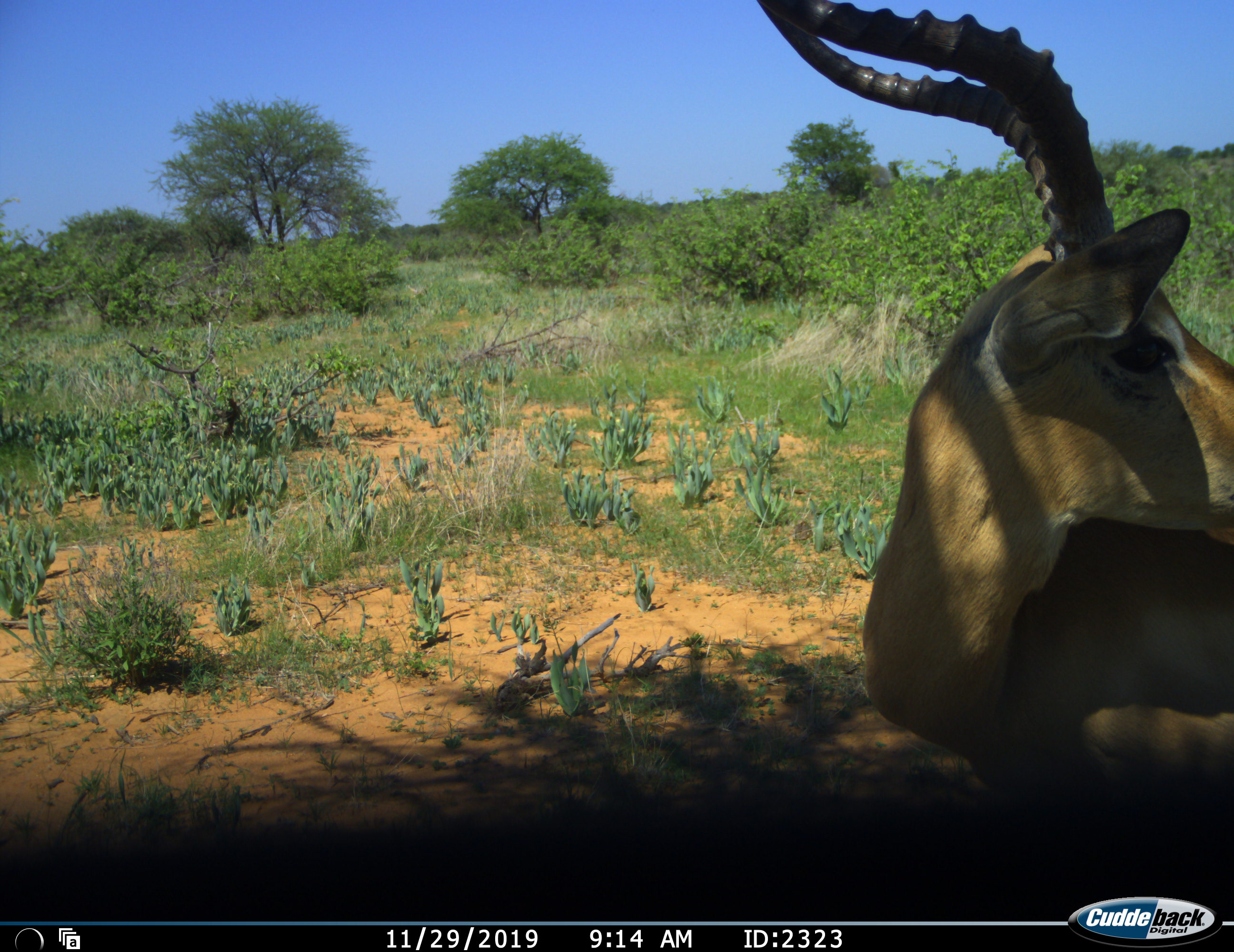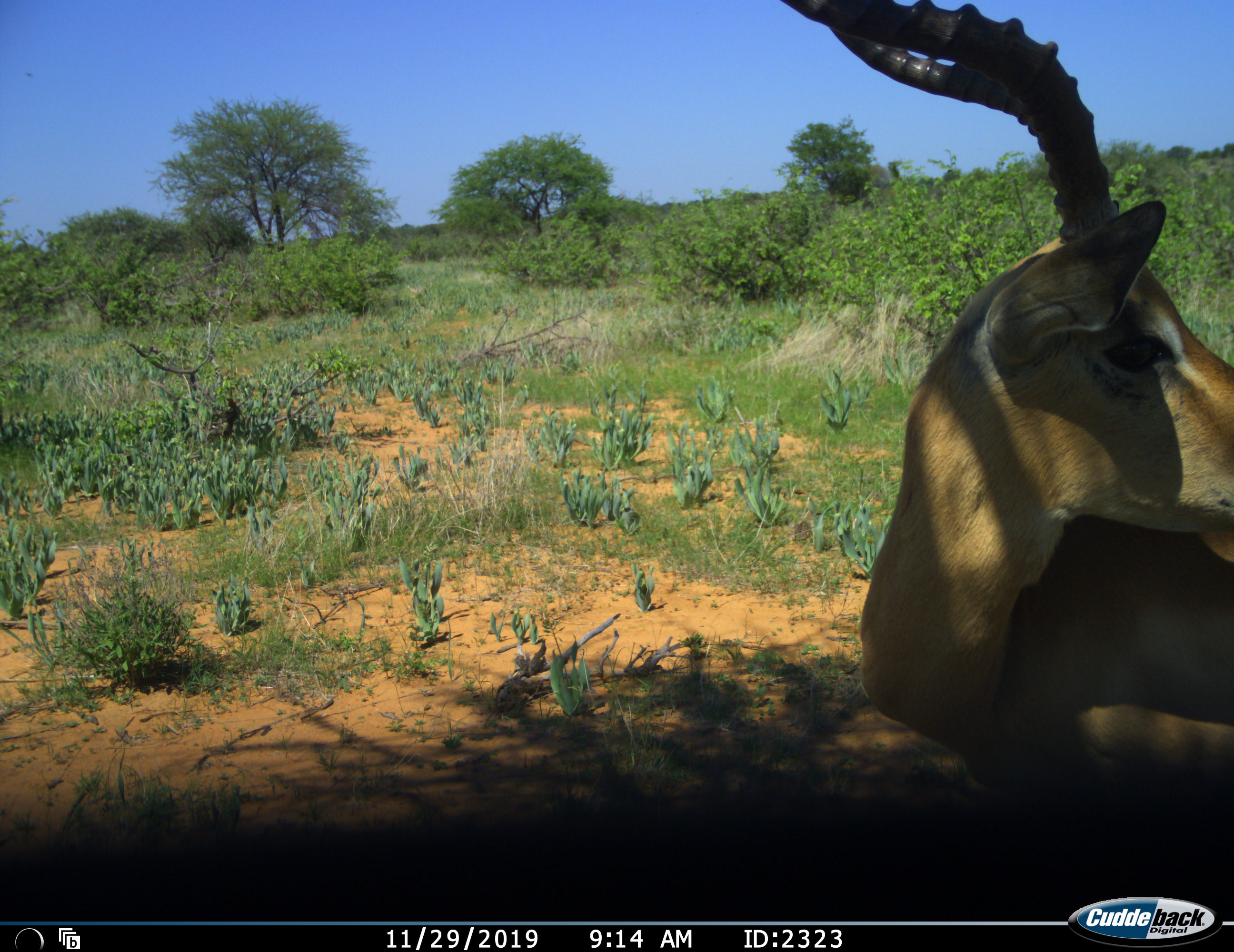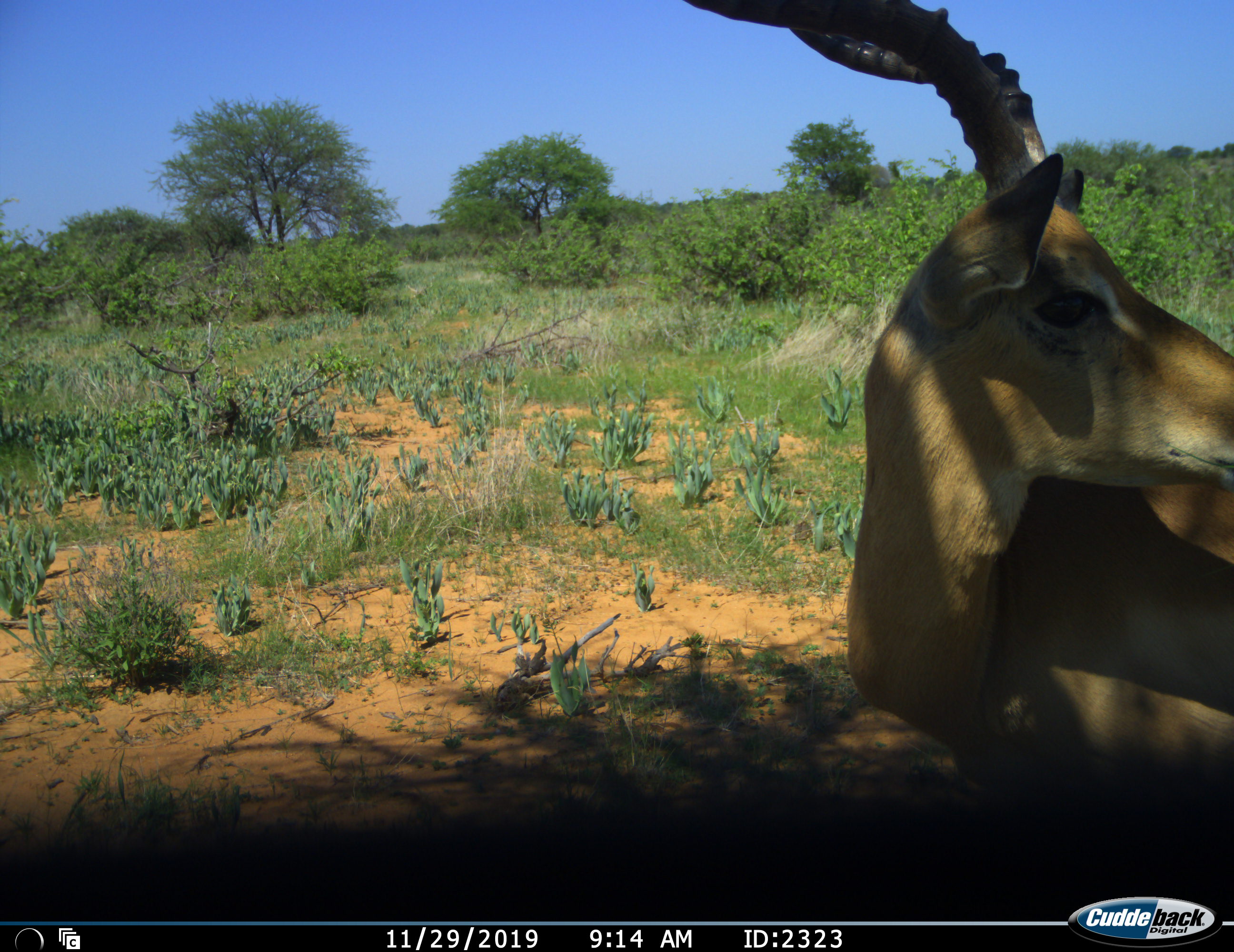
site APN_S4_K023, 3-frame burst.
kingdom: Animalia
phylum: Chordata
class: Mammalia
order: Artiodactyla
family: Bovidae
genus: Aepyceros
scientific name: Aepyceros melampus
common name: impala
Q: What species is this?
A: Impala (Aepyceros melampus).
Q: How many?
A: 1.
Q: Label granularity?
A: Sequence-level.